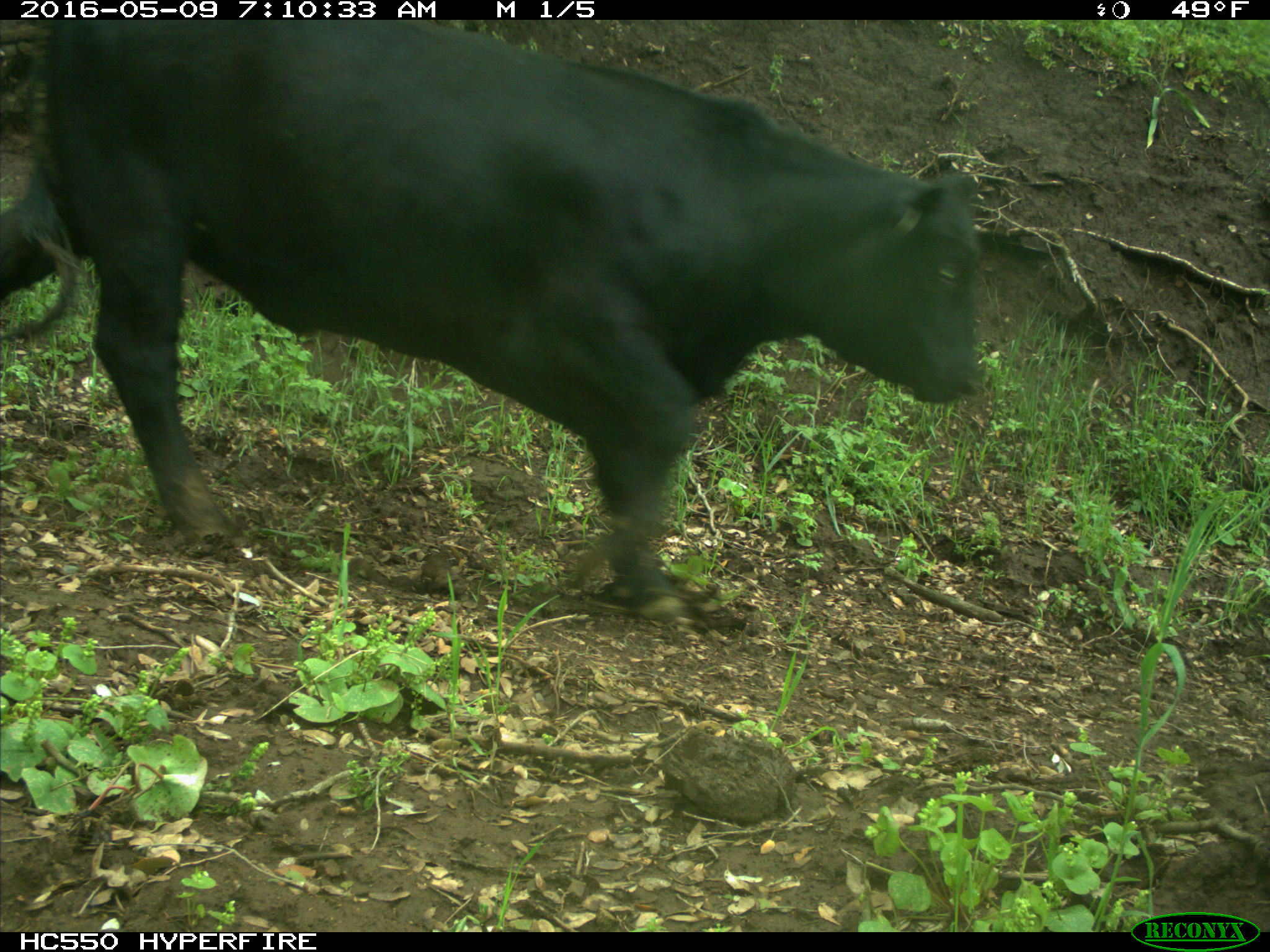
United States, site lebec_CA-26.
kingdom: Animalia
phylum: Chordata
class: Mammalia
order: Artiodactyla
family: Bovidae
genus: Bos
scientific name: Bos taurus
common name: domestic cow